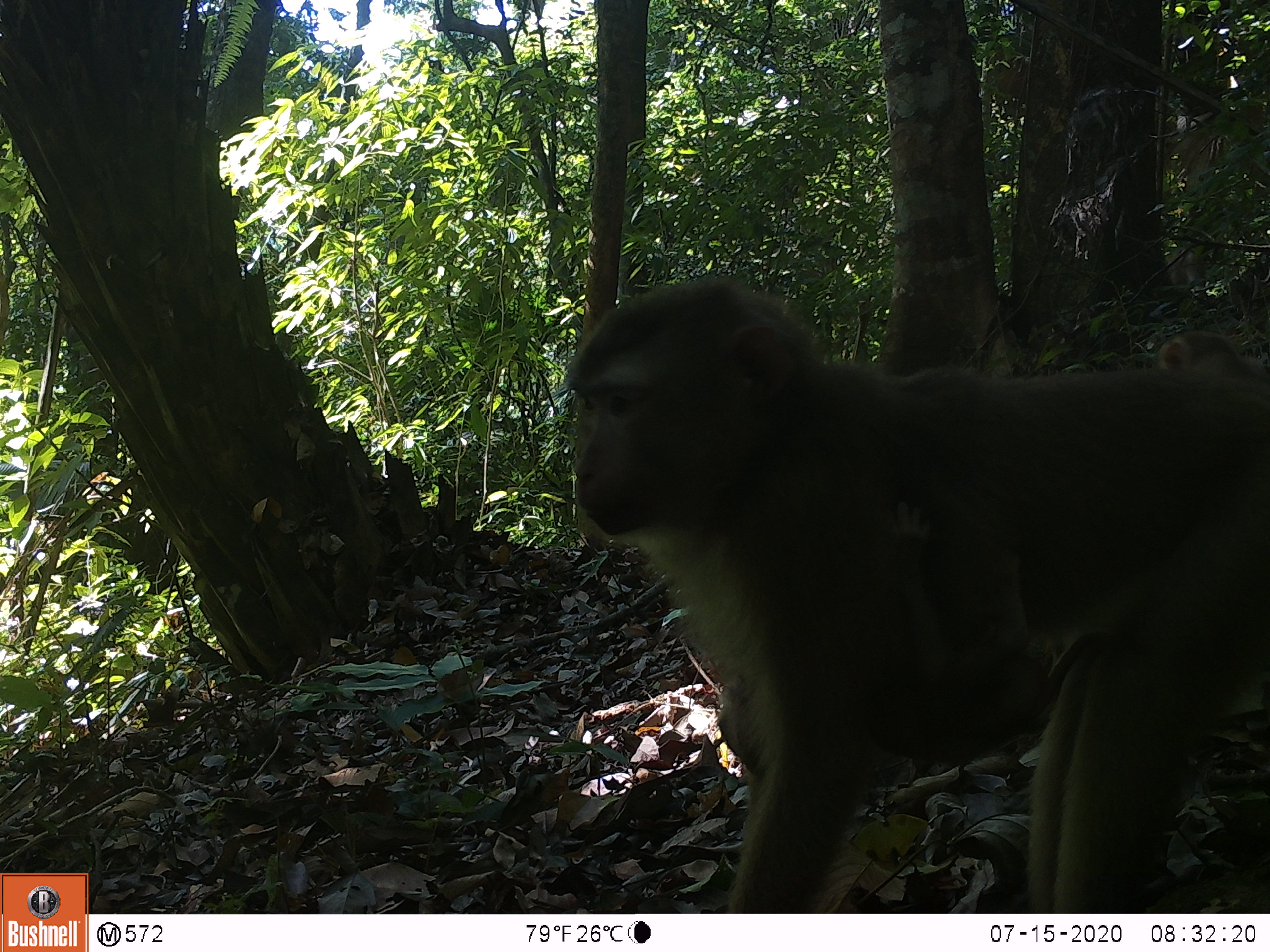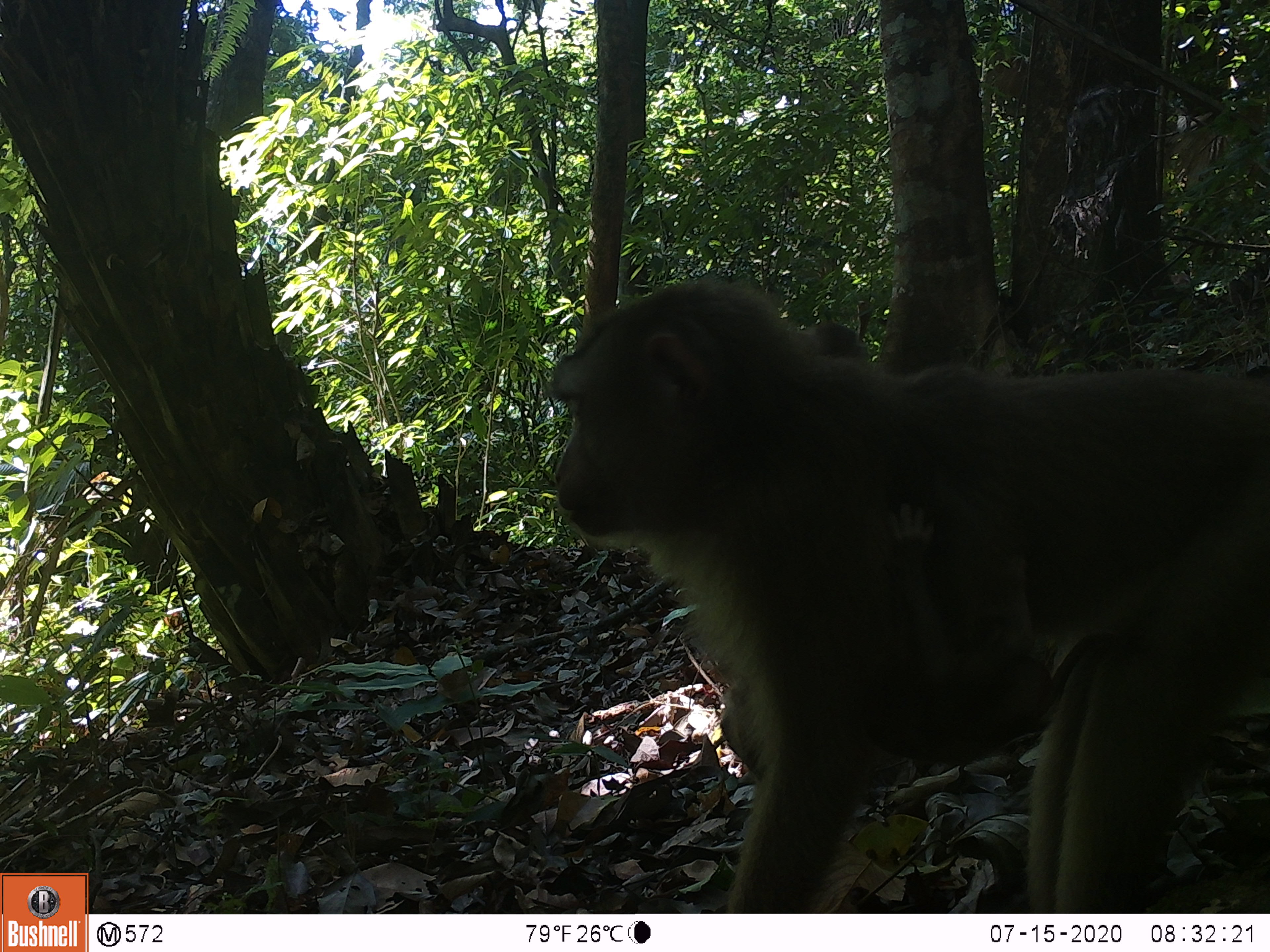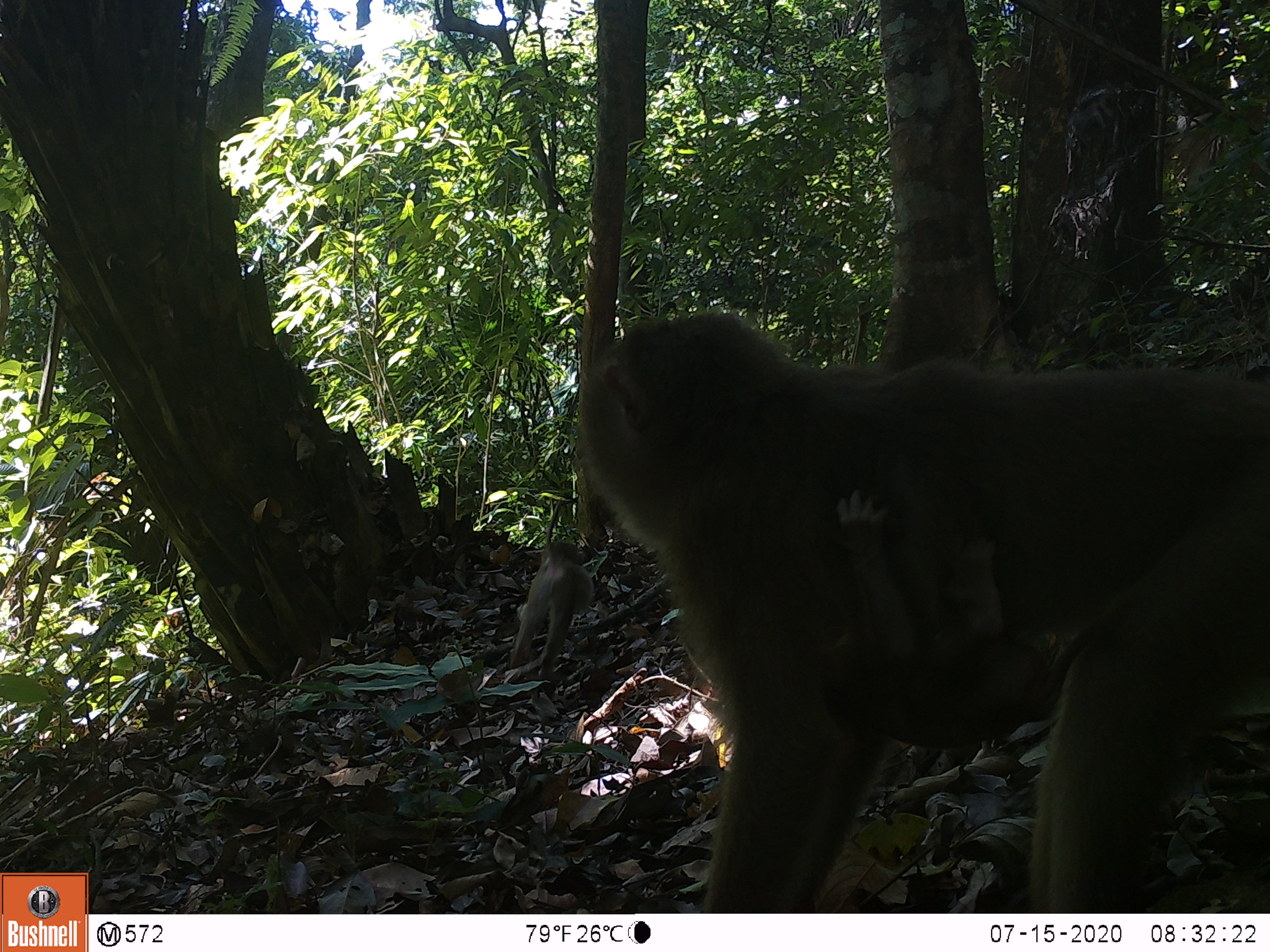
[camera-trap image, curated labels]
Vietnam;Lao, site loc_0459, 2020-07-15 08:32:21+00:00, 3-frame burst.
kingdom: Animalia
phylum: Chordata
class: Mammalia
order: Primates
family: Cercopithecidae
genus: Macaca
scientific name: Macaca nemestrina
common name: pig-tailed macaque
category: pig tailed macaque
Pig tailed macaque (pig-tailed macaque) (Macaca nemestrina). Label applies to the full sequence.